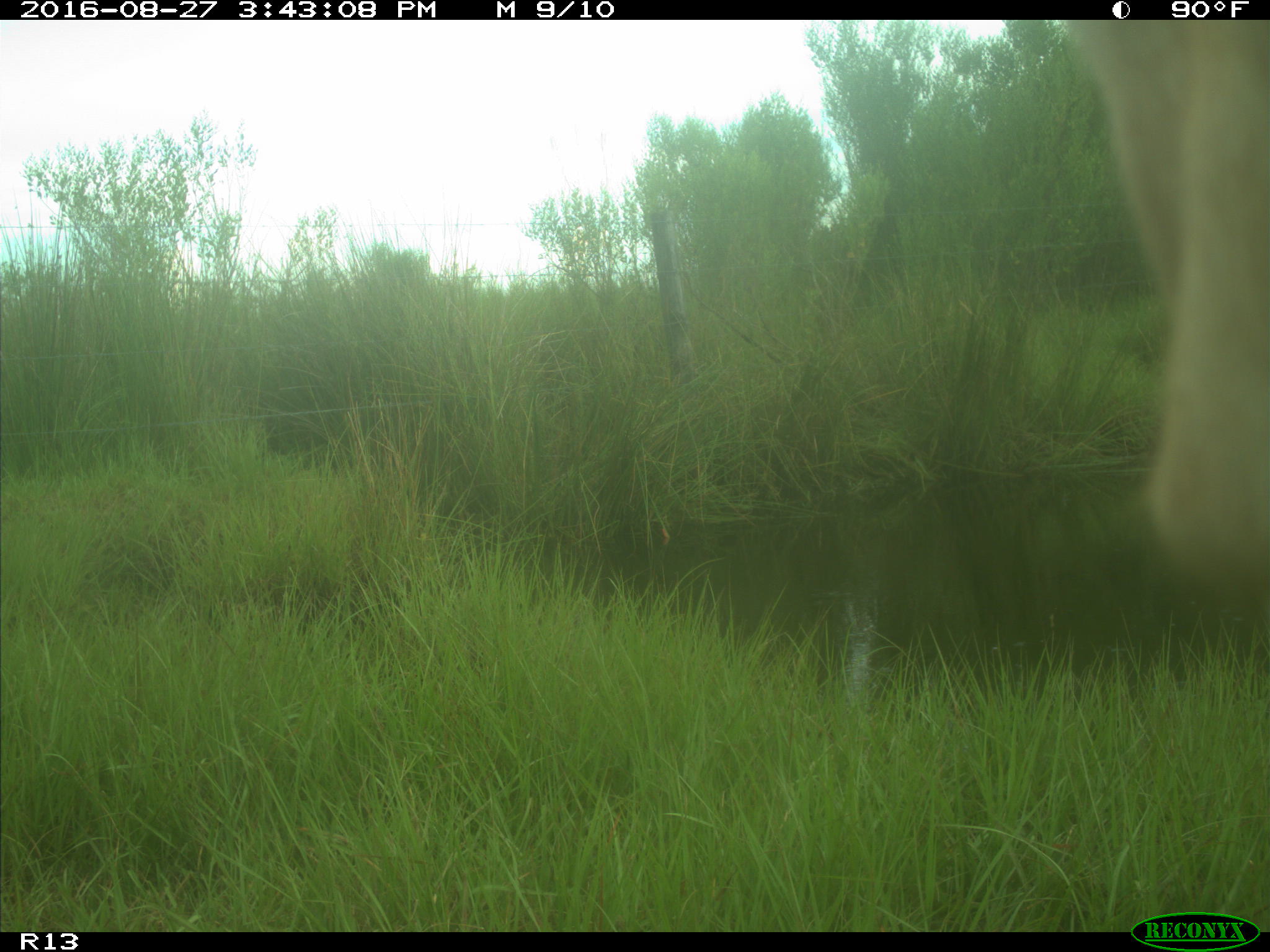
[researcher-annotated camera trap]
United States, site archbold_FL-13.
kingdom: Animalia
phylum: Chordata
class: Mammalia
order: Artiodactyla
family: Bovidae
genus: Bos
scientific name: Bos taurus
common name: domestic cow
Bos taurus (domestic cow).